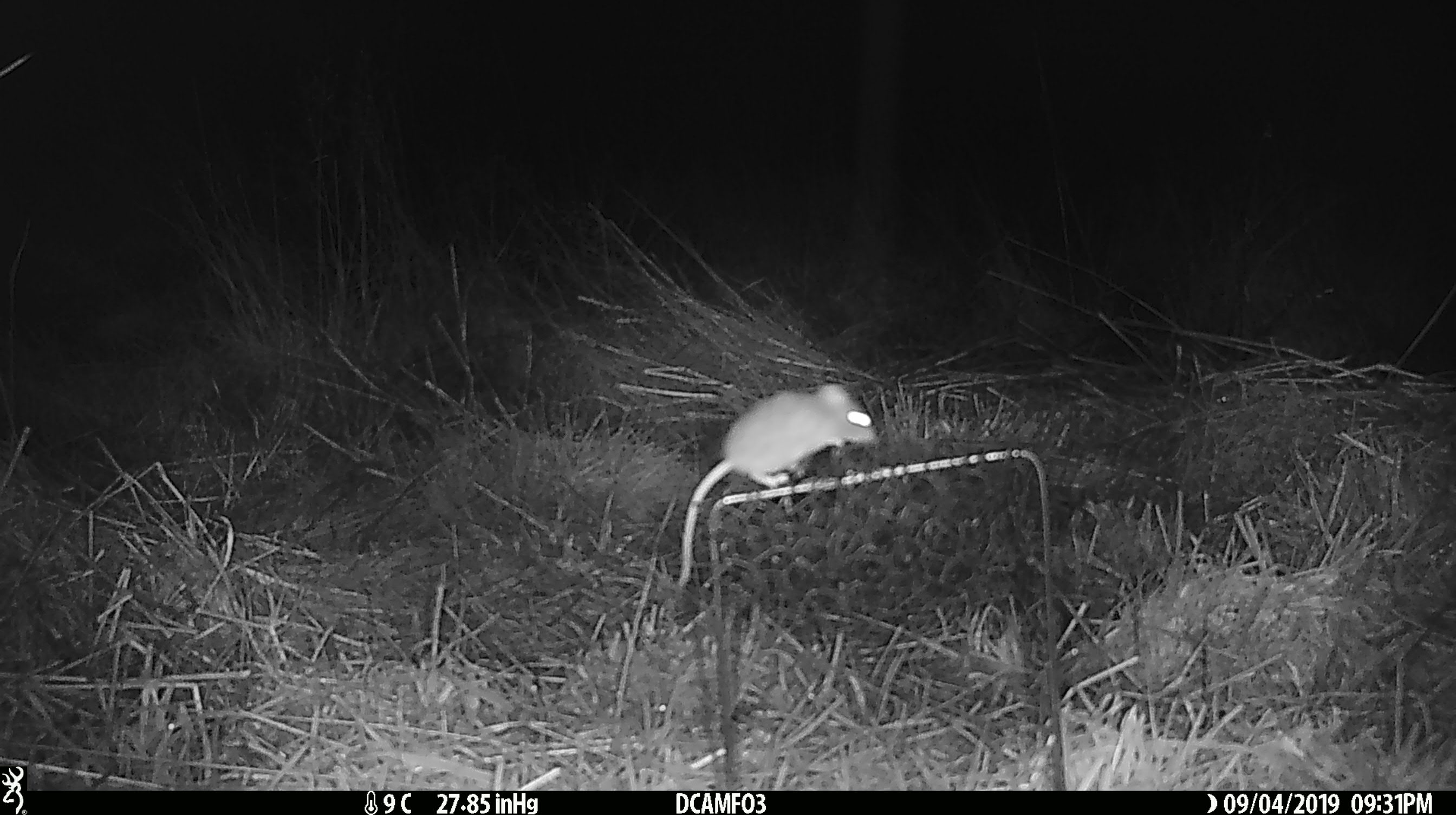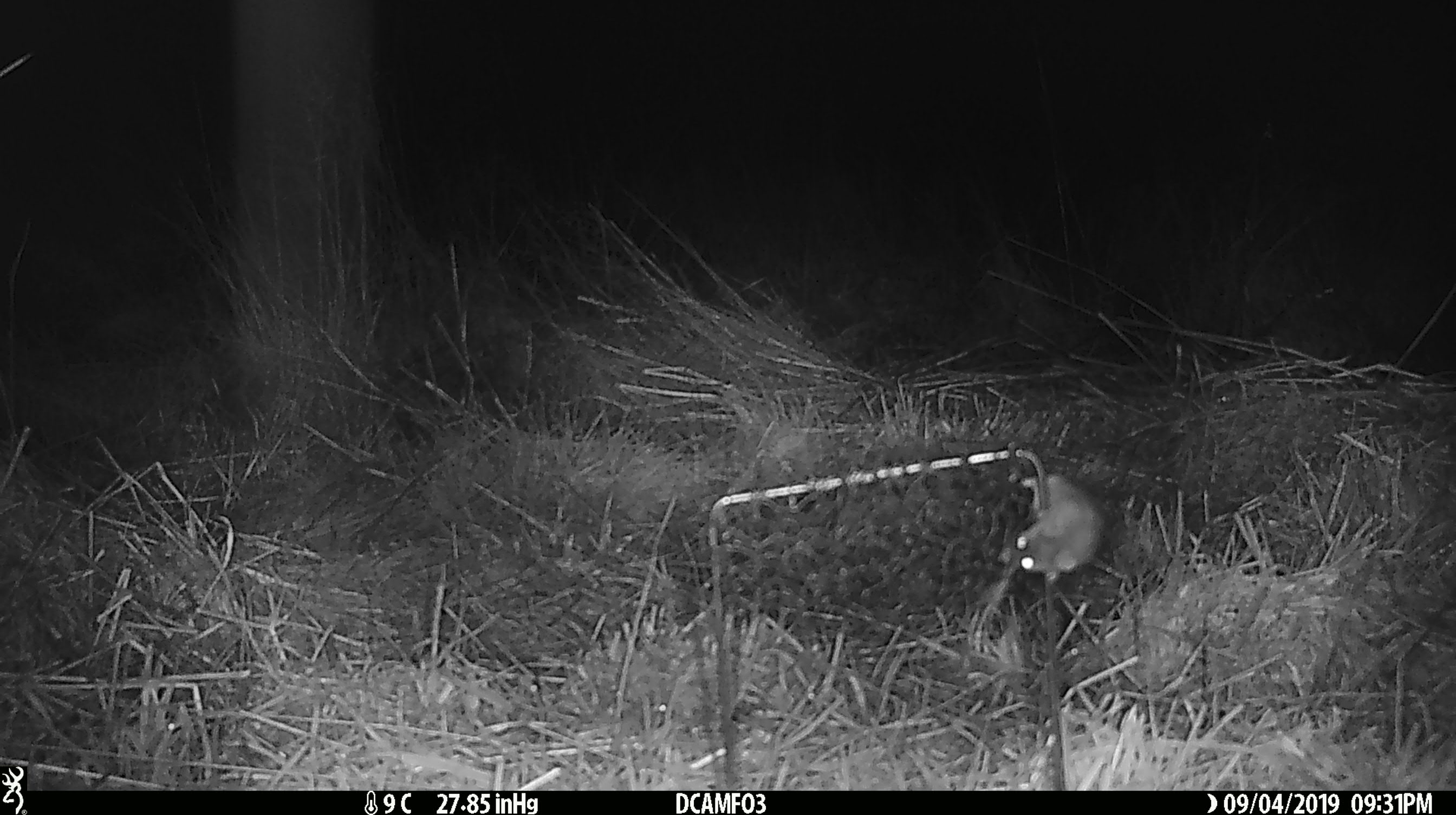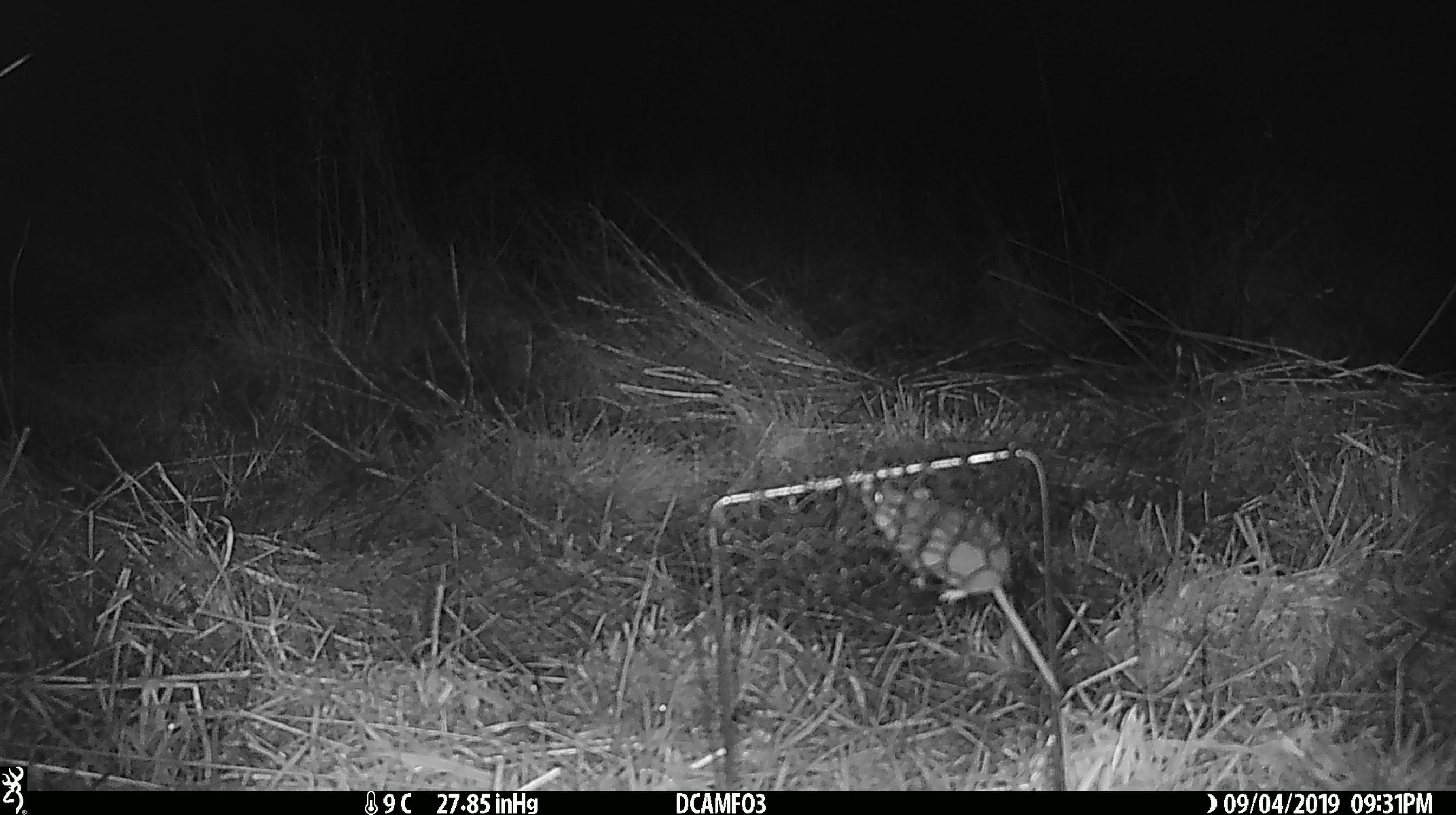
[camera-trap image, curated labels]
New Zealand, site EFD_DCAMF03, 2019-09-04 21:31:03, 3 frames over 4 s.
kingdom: Animalia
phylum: Chordata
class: Mammalia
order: Rodentia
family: Muridae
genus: Mus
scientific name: Mus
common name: mouse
Mouse (Mus).